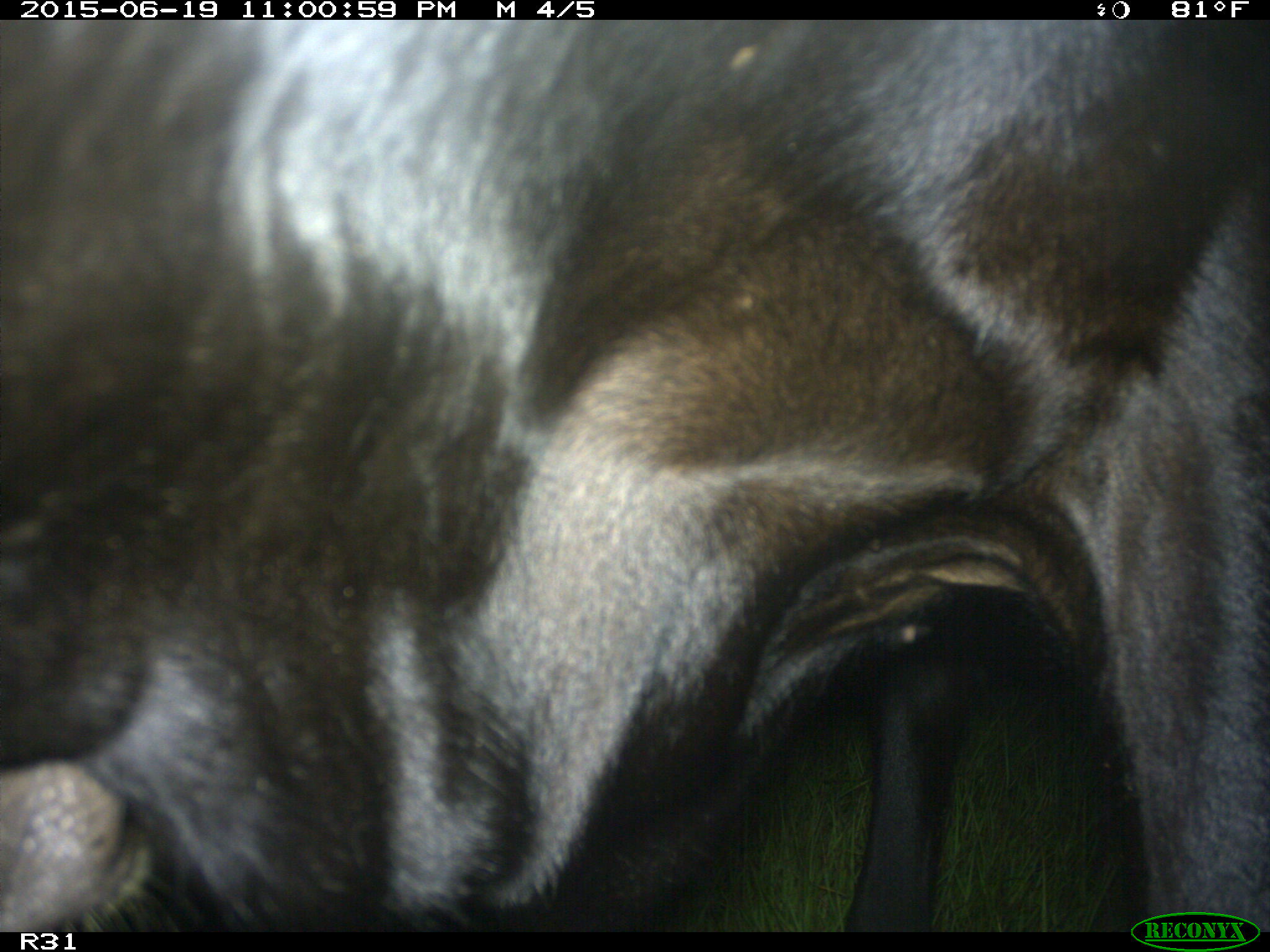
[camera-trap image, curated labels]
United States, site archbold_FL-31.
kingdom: Animalia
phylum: Chordata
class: Mammalia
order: Artiodactyla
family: Bovidae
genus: Bos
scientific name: Bos taurus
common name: domestic cow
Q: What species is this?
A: Bos taurus (domestic cow).